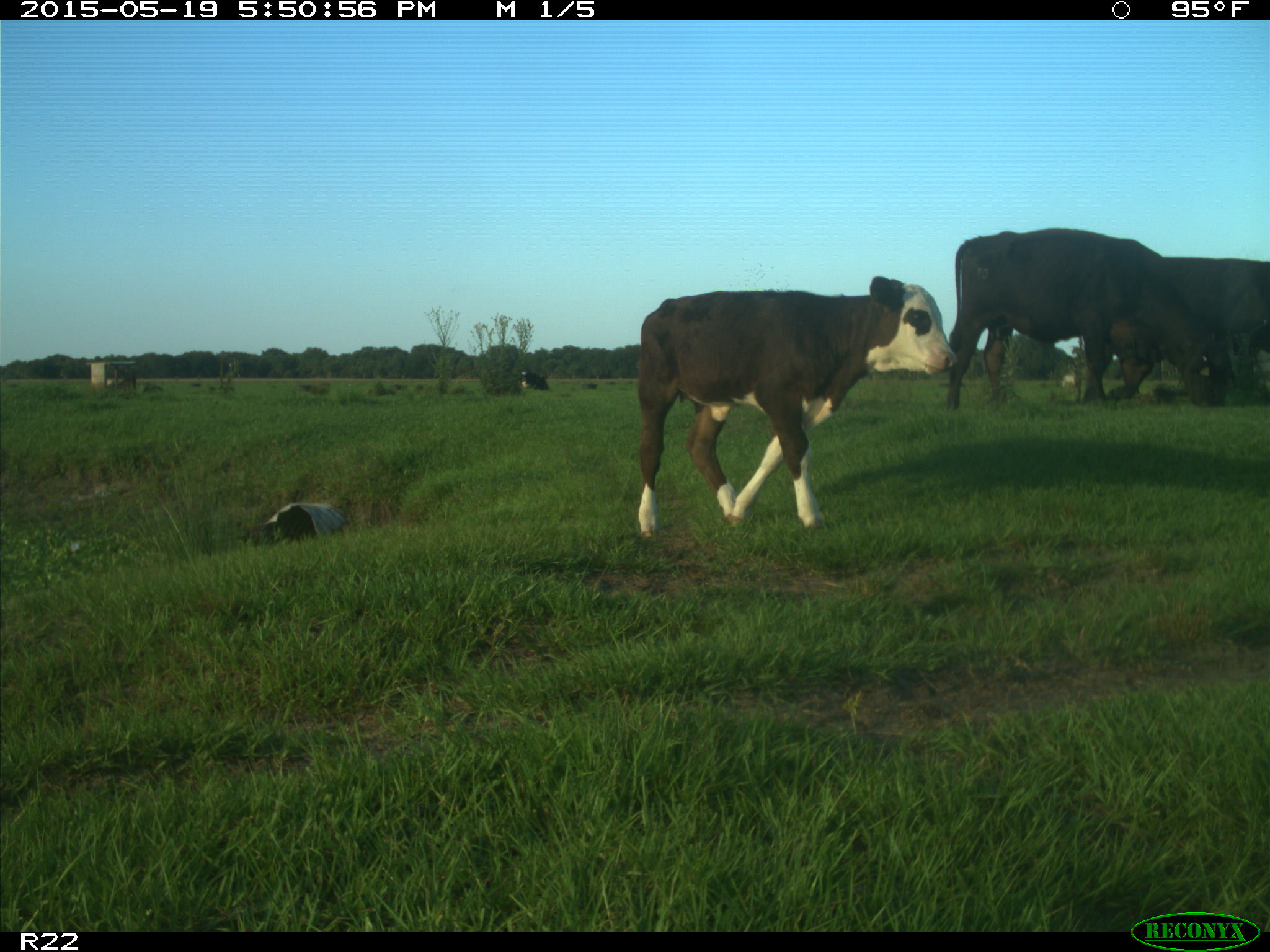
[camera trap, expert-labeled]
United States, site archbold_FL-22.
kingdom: Animalia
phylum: Chordata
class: Mammalia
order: Artiodactyla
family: Bovidae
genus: Bos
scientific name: Bos taurus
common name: domestic cow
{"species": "Bos taurus (domestic cow)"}